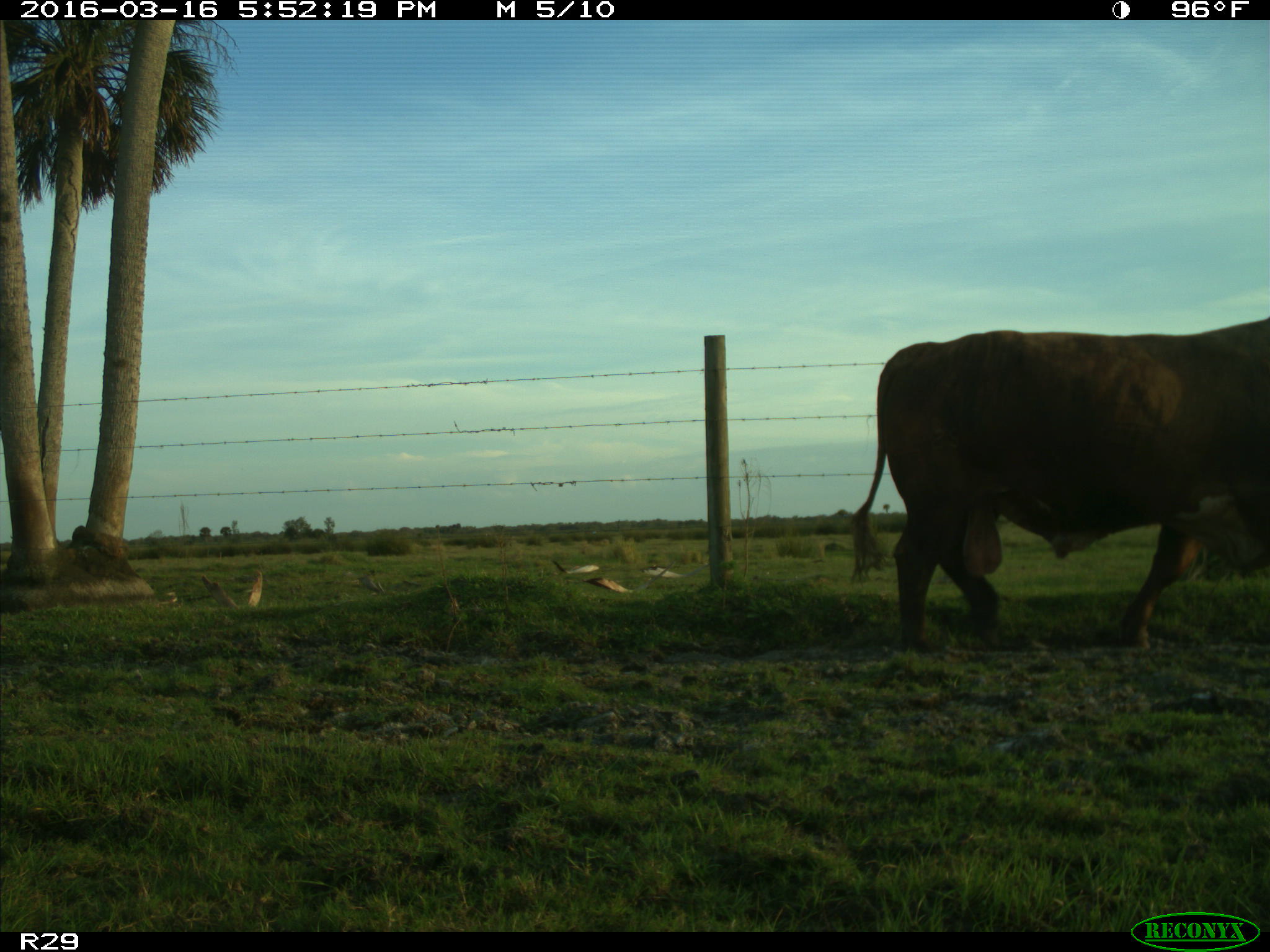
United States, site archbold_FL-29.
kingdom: Animalia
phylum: Chordata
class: Mammalia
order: Artiodactyla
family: Bovidae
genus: Bos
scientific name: Bos taurus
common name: domestic cow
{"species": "Bos taurus (domestic cow)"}